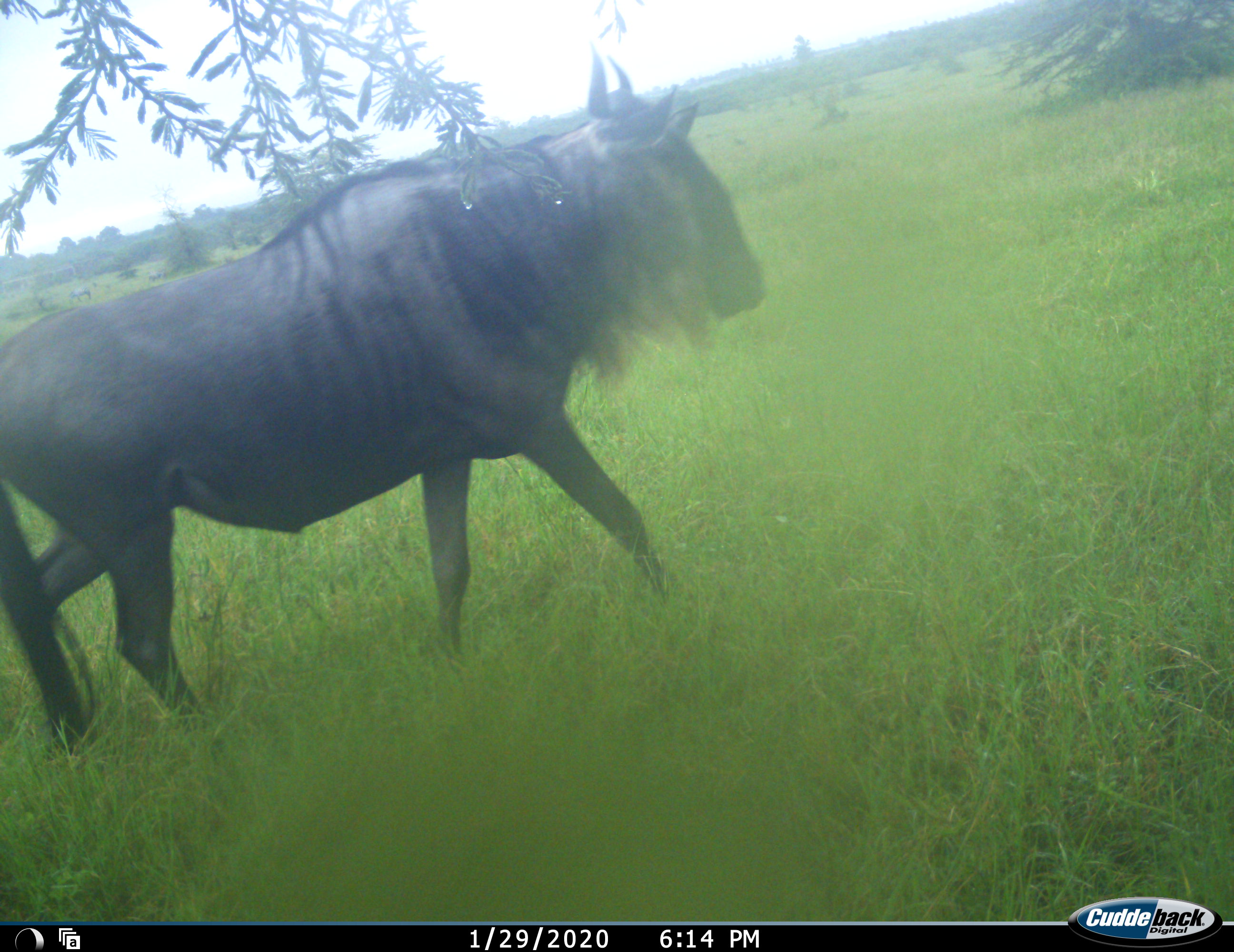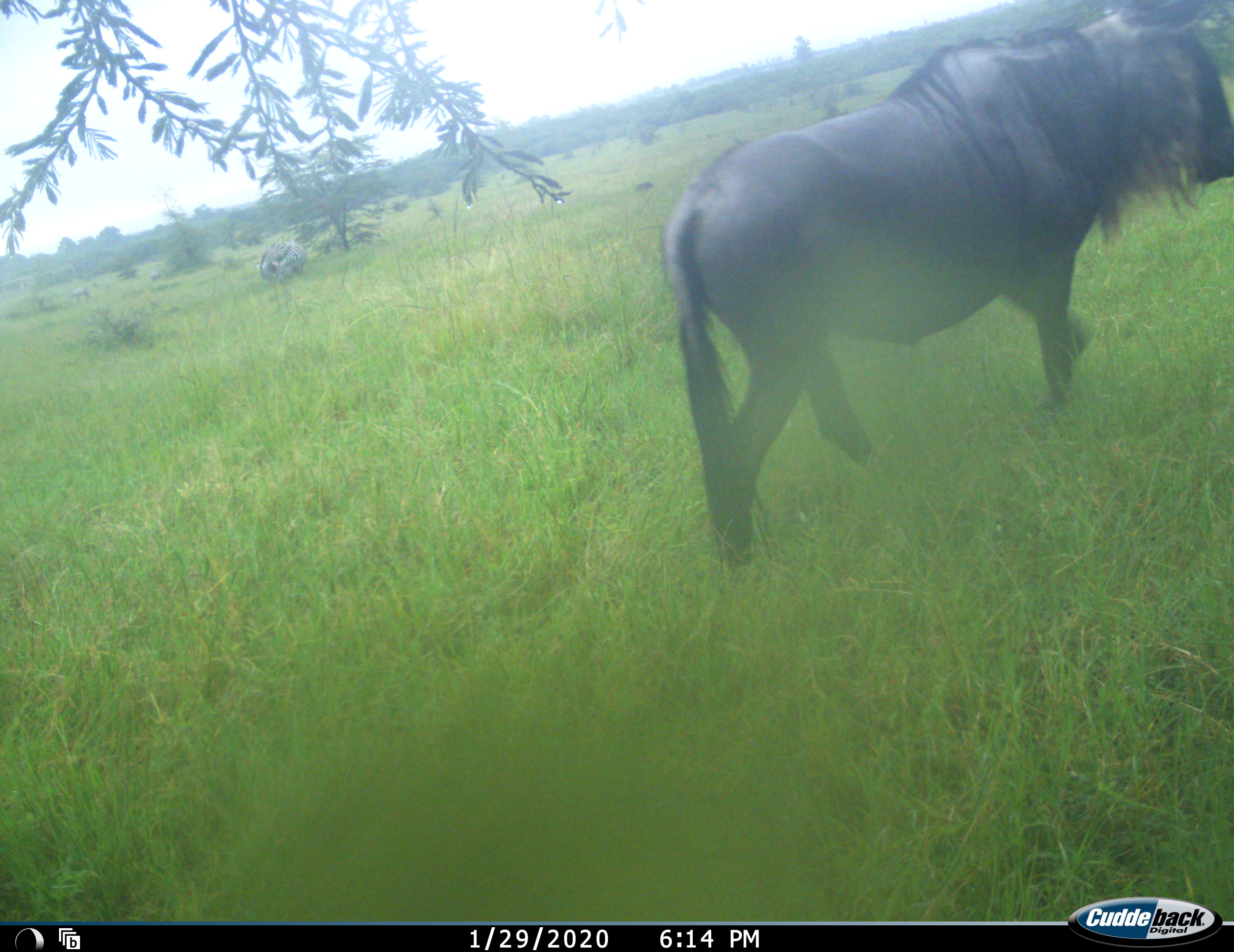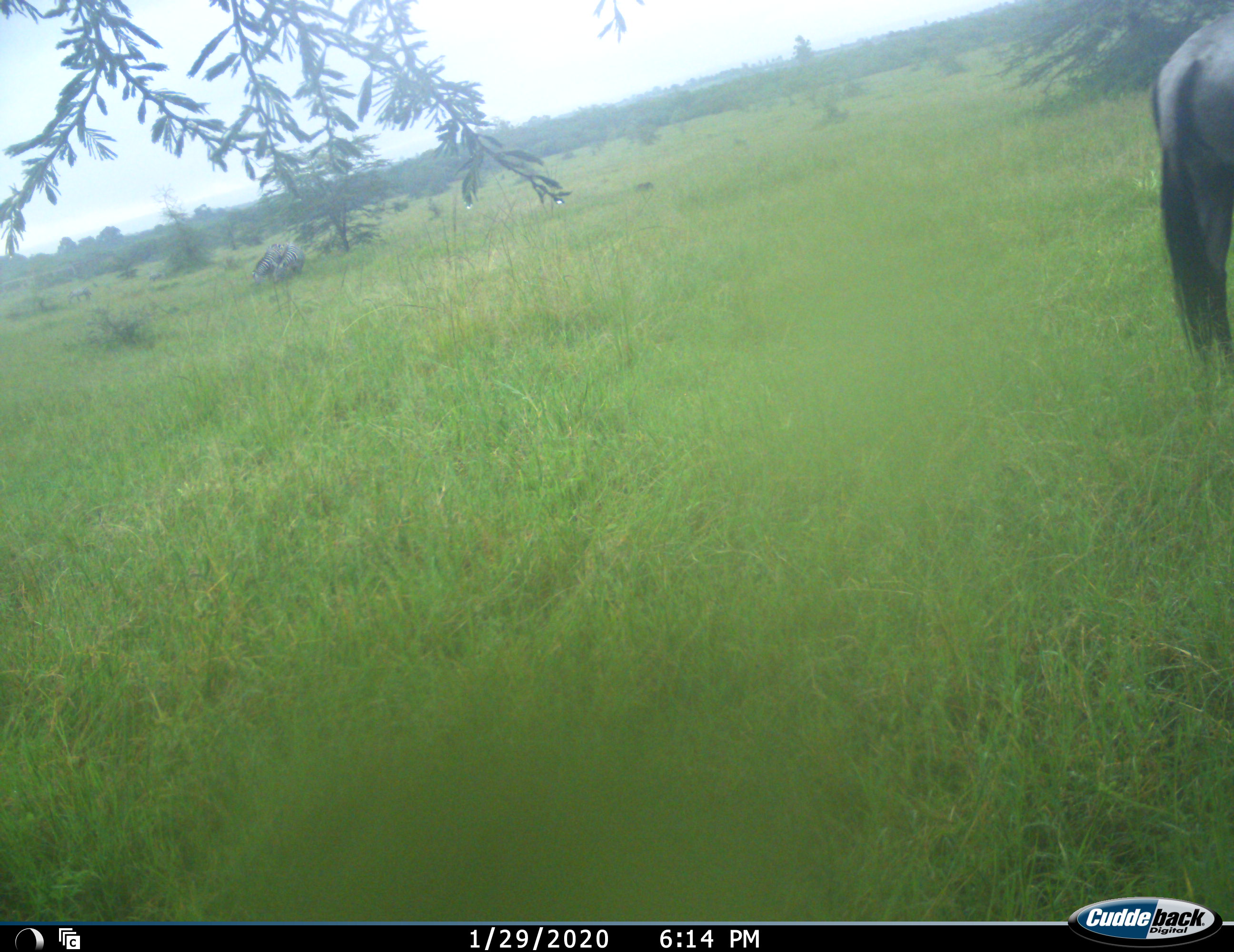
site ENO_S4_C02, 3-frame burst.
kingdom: Animalia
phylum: Chordata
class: Mammalia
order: Artiodactyla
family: Bovidae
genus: Connochaetes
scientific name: Connochaetes taurinus taurinus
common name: blue wildebeest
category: wildebeestblue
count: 1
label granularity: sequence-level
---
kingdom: Animalia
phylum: Chordata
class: Mammalia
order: Perissodactyla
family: Equidae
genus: Equus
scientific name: Equus quagga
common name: plains zebra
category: zebraplains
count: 2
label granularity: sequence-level